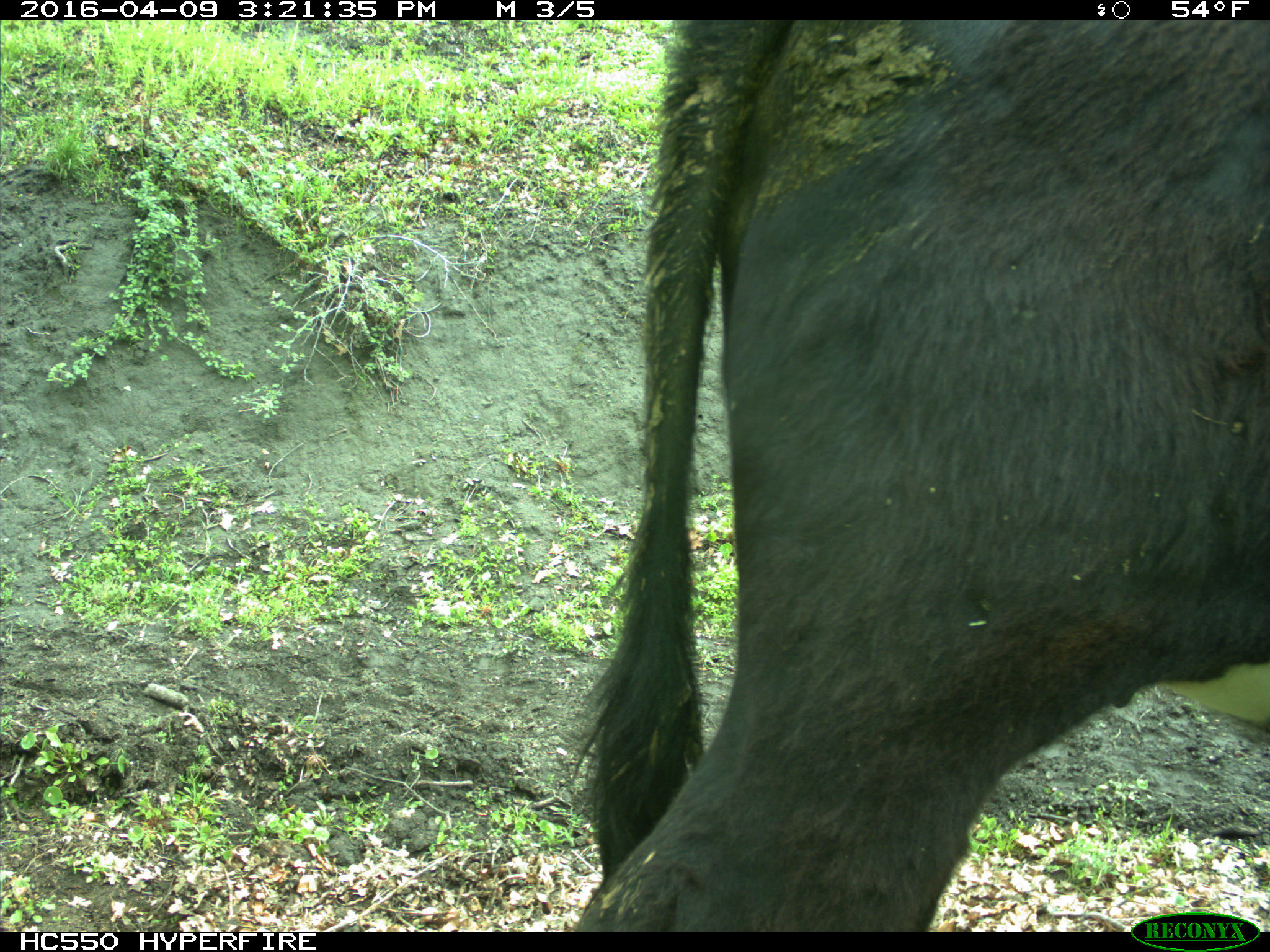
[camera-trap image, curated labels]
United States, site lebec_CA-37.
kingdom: Animalia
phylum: Chordata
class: Mammalia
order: Artiodactyla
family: Bovidae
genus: Bos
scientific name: Bos taurus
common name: domestic cow